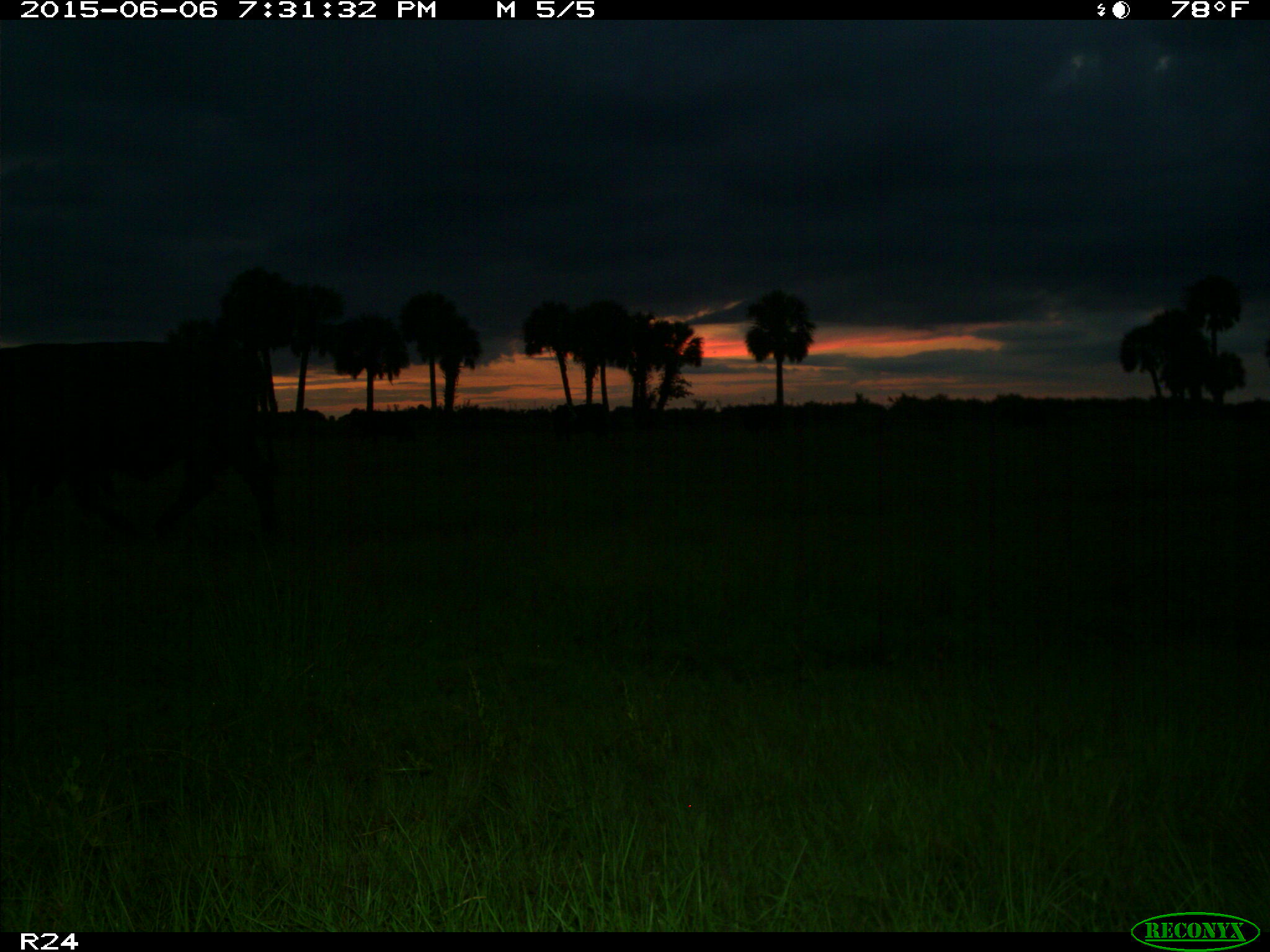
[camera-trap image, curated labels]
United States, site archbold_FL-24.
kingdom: Animalia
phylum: Chordata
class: Mammalia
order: Artiodactyla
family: Bovidae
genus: Bos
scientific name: Bos taurus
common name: domestic cow